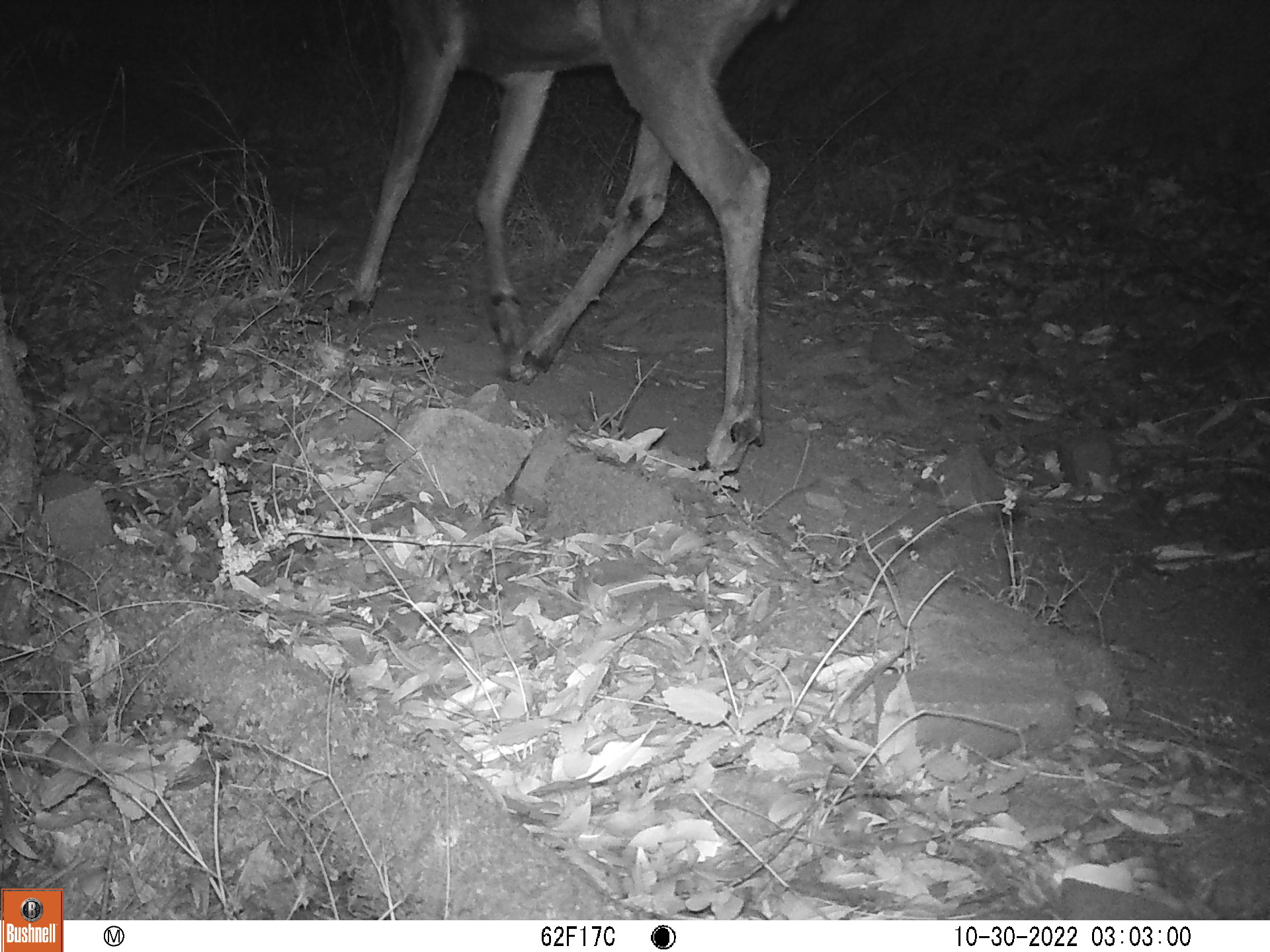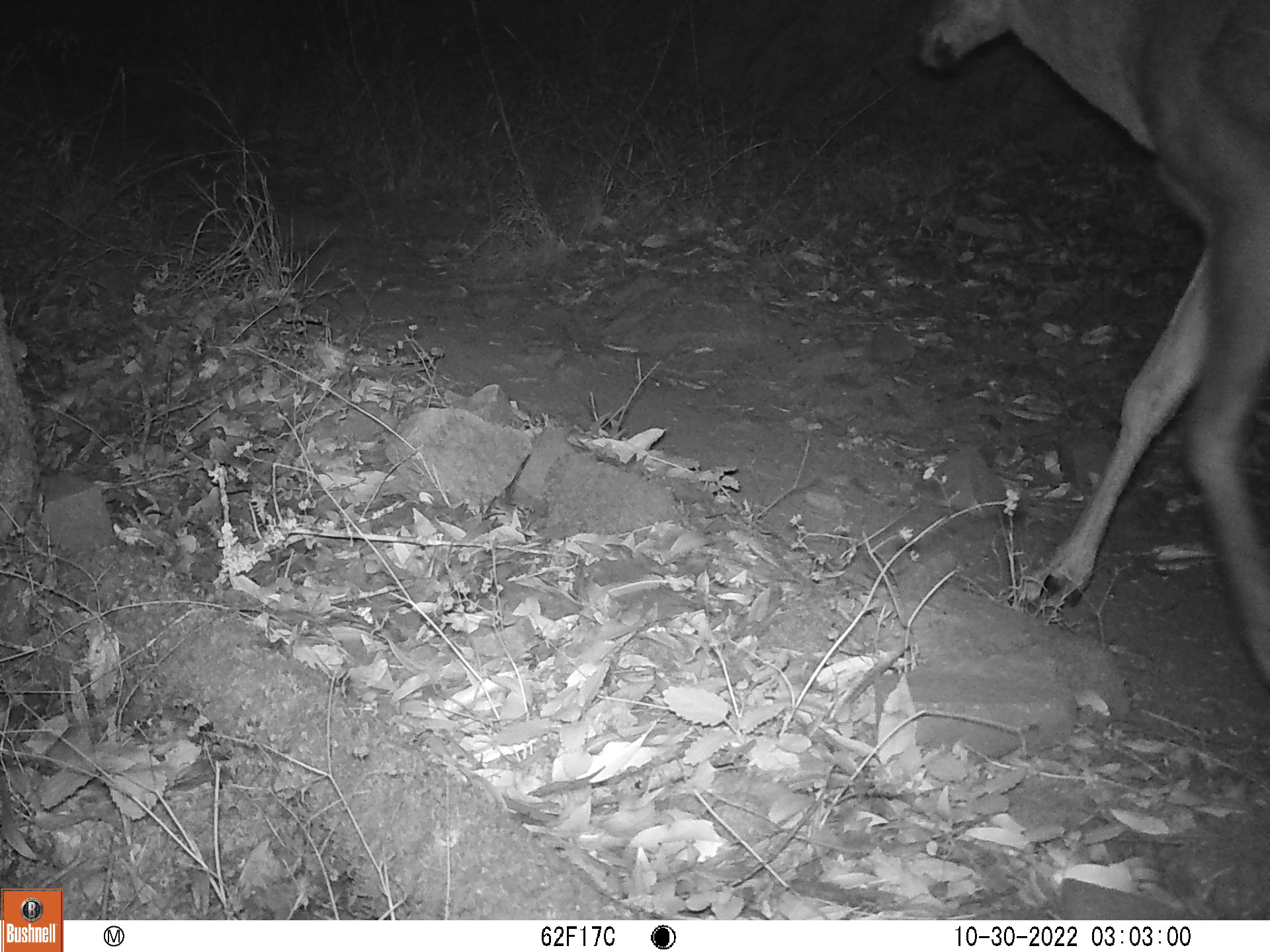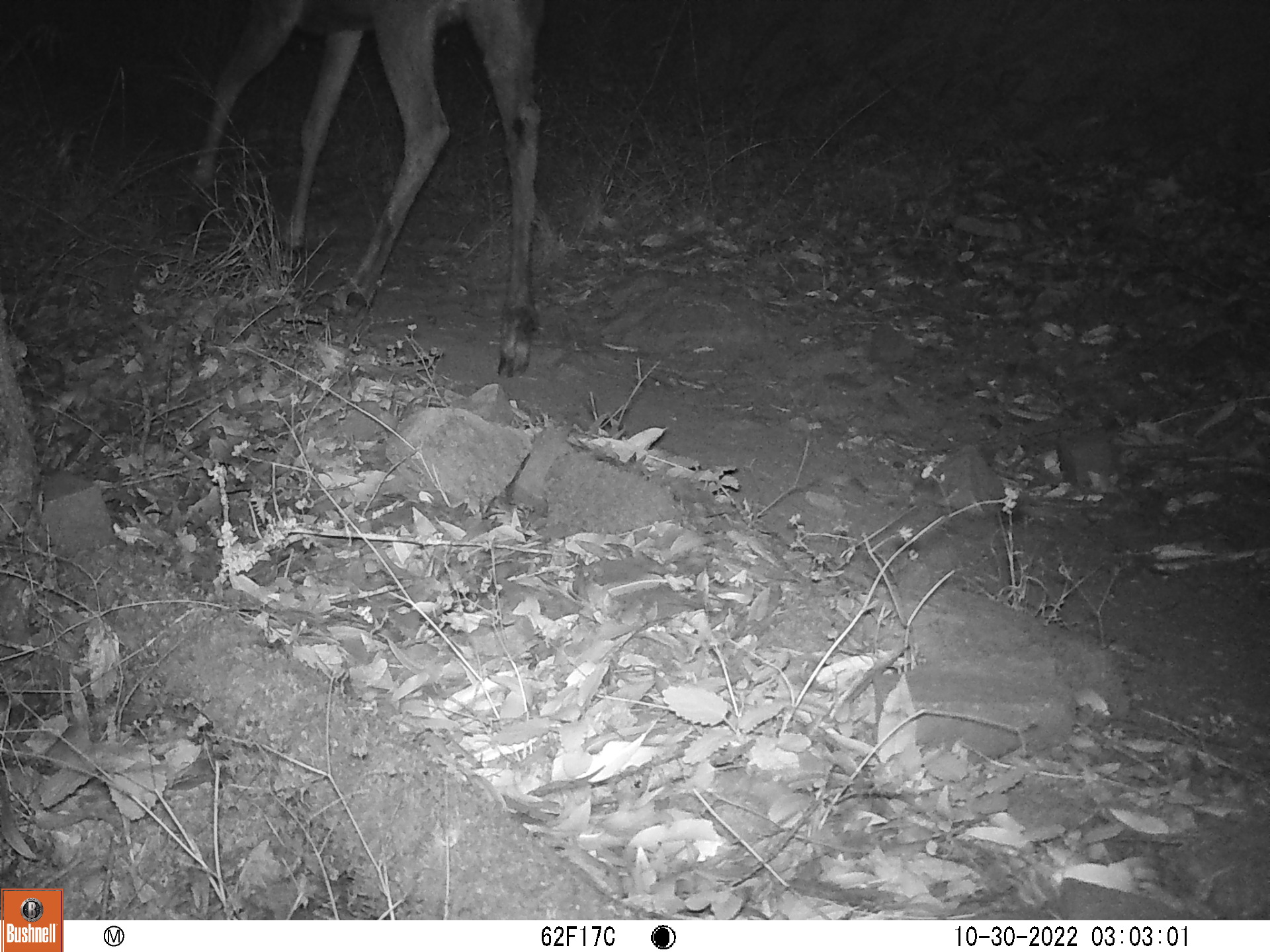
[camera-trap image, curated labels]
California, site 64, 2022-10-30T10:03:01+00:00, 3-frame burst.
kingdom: Animalia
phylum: Chordata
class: Mammalia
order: Artiodactyla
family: Cervidae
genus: Odocoileus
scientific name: Odocoileus hemionus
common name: mule deer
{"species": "mule deer (Odocoileus hemionus)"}